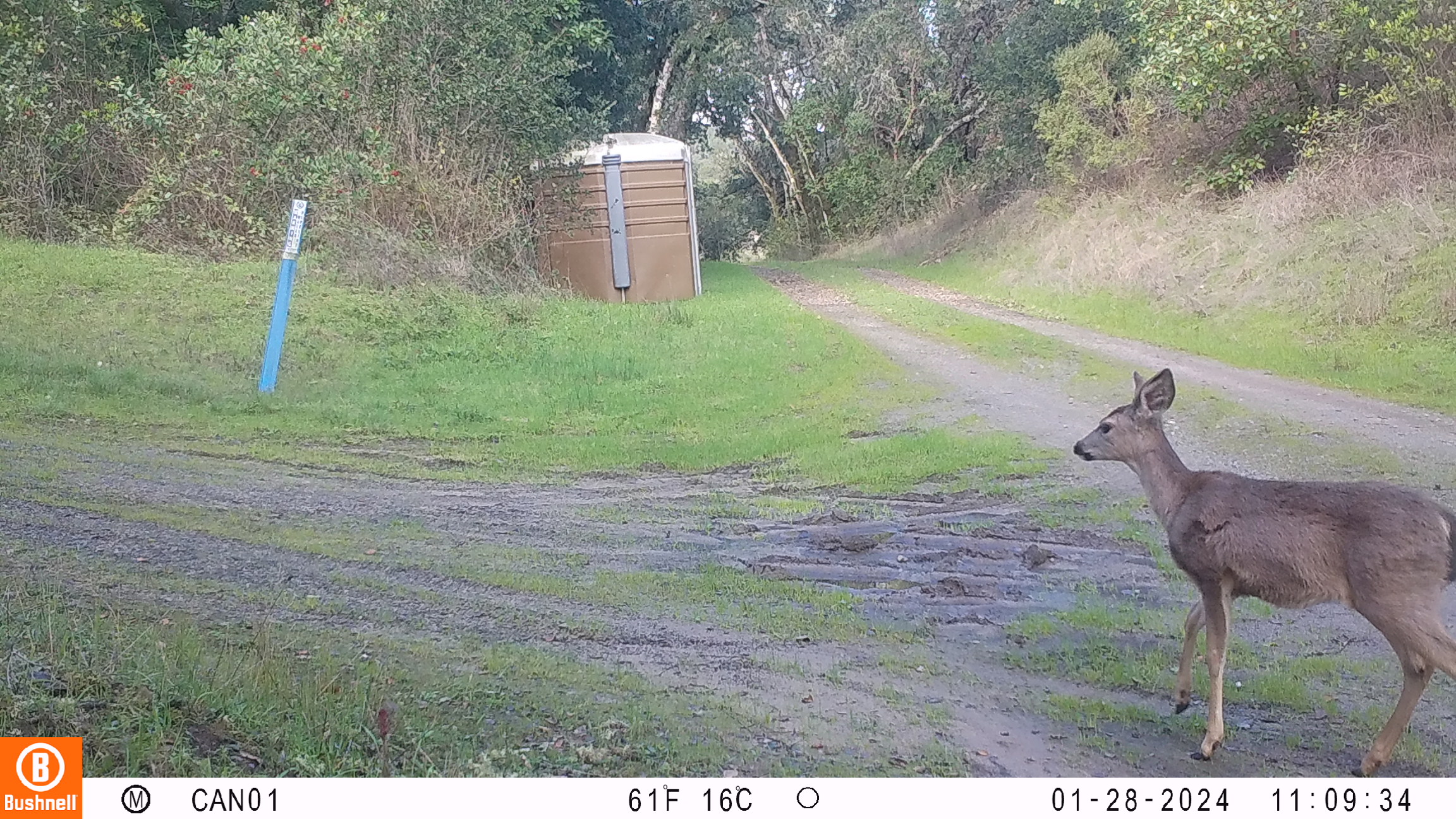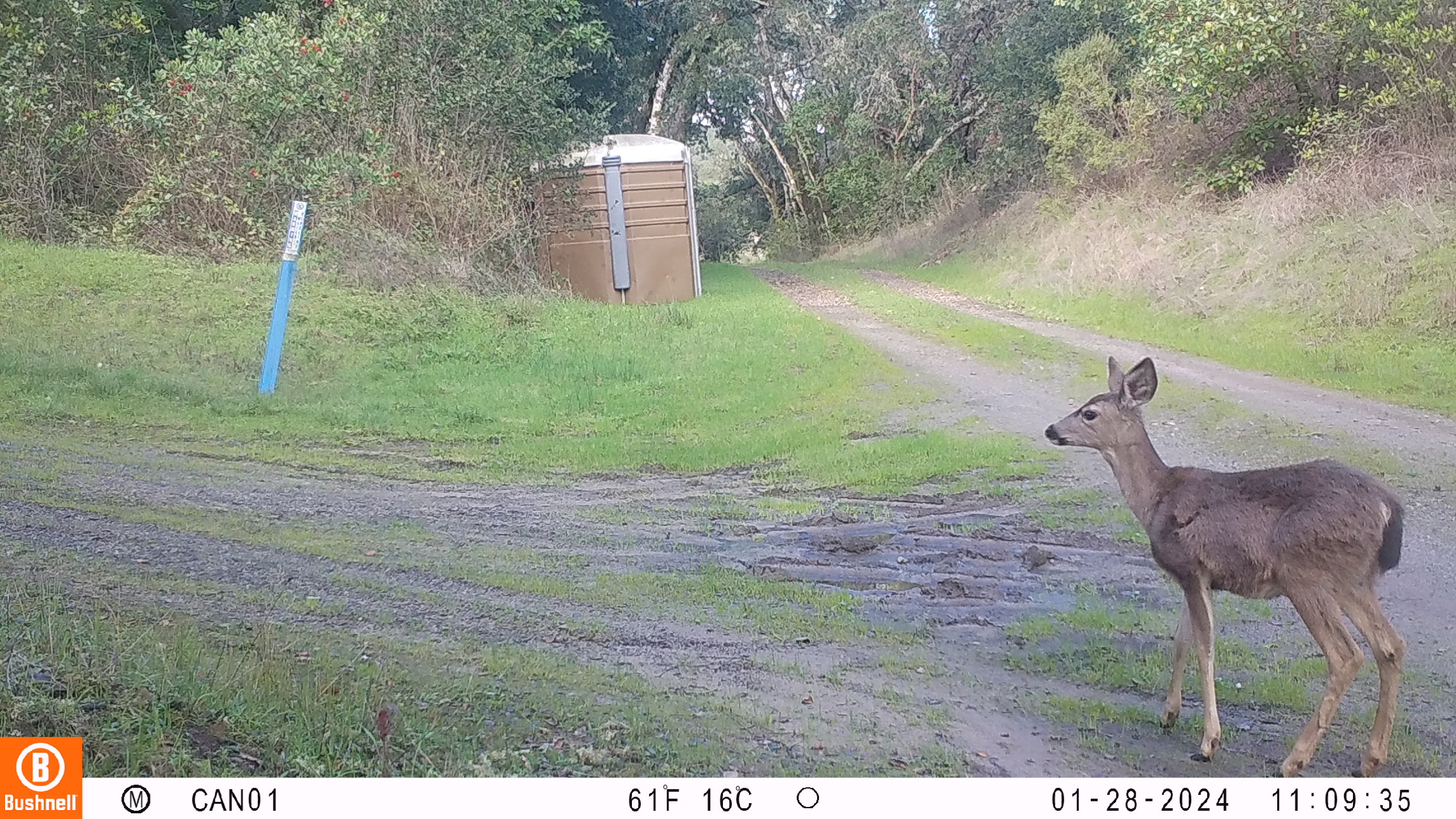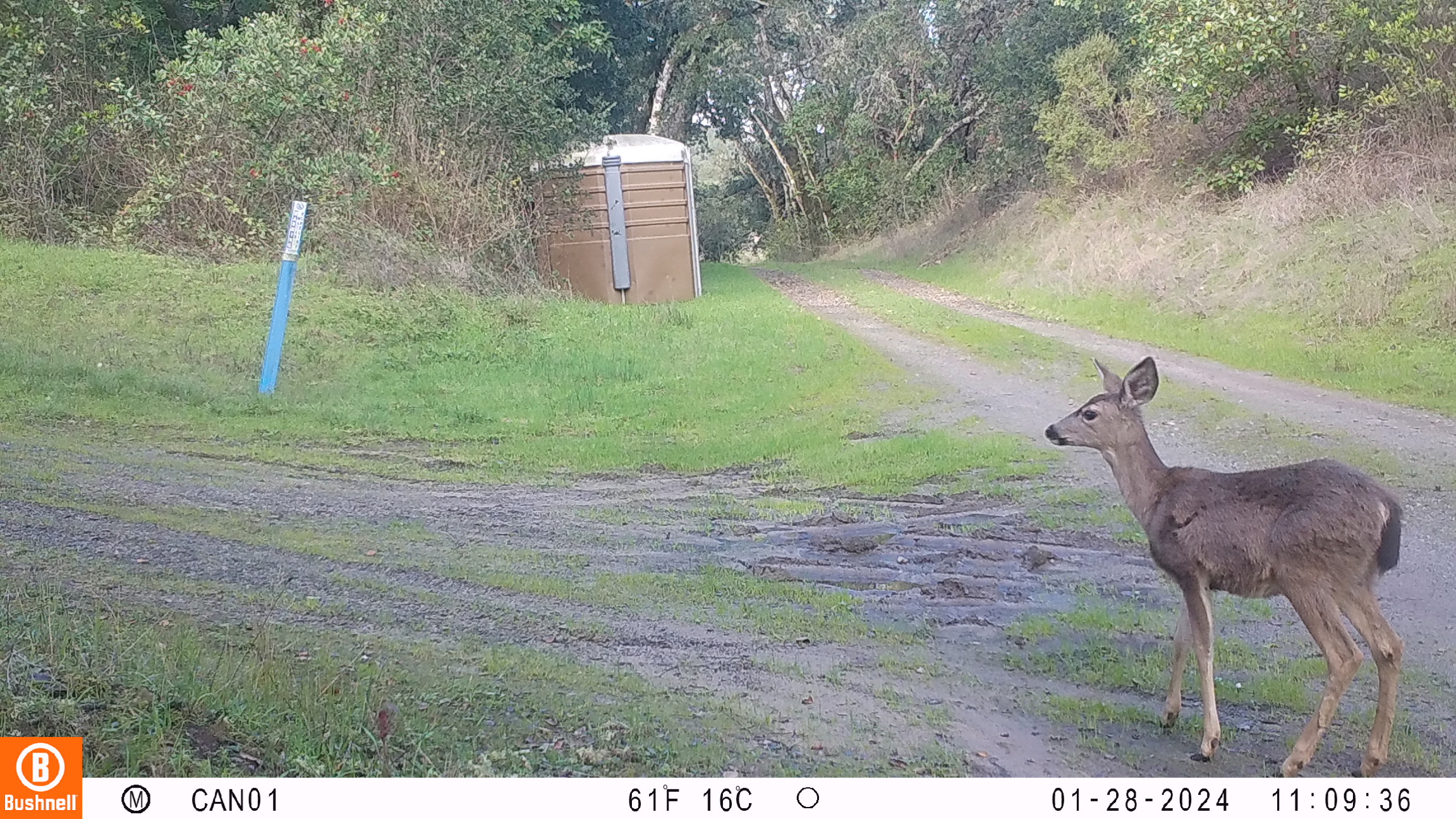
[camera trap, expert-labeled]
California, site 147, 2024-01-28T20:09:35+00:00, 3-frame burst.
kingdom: Animalia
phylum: Chordata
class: Mammalia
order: Artiodactyla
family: Cervidae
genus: Odocoileus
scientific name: Odocoileus hemionus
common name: mule deer